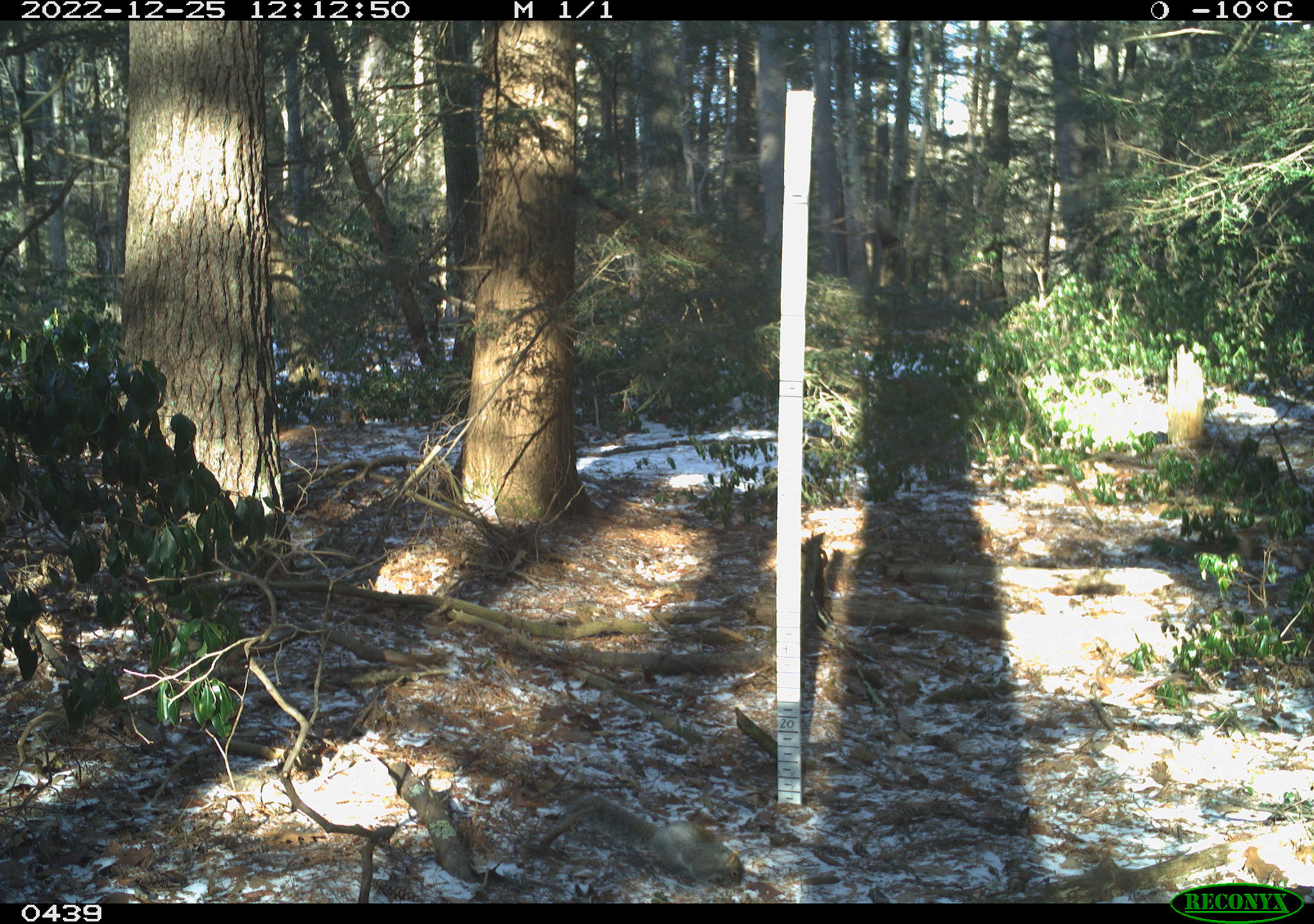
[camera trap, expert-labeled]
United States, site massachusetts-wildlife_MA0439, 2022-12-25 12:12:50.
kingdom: Animalia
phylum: Chordata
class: Mammalia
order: Rodentia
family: Sciuridae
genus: Sciurus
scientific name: Sciurus carolinensis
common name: gray squirrel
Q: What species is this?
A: Gray squirrel (Sciurus carolinensis).